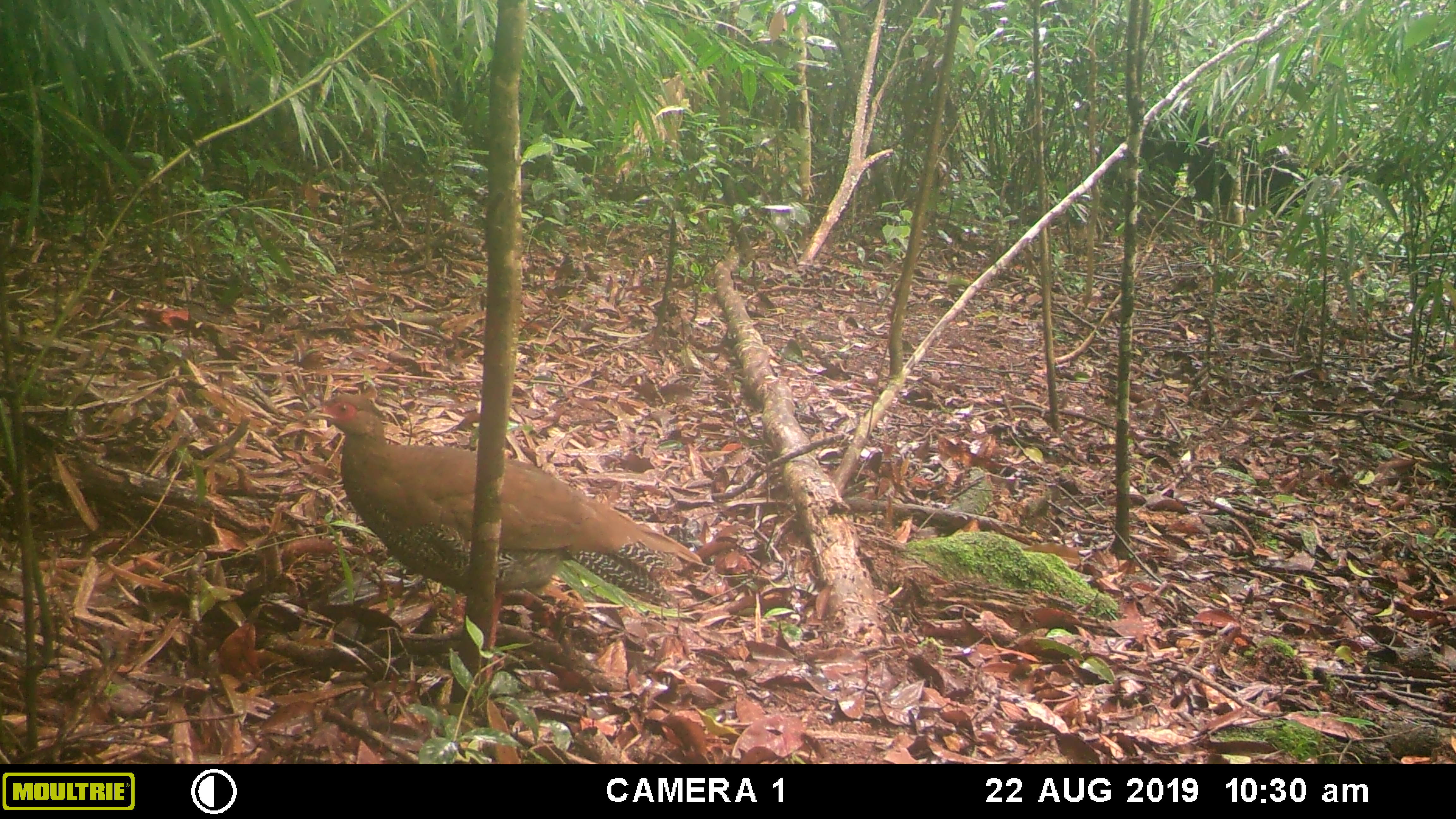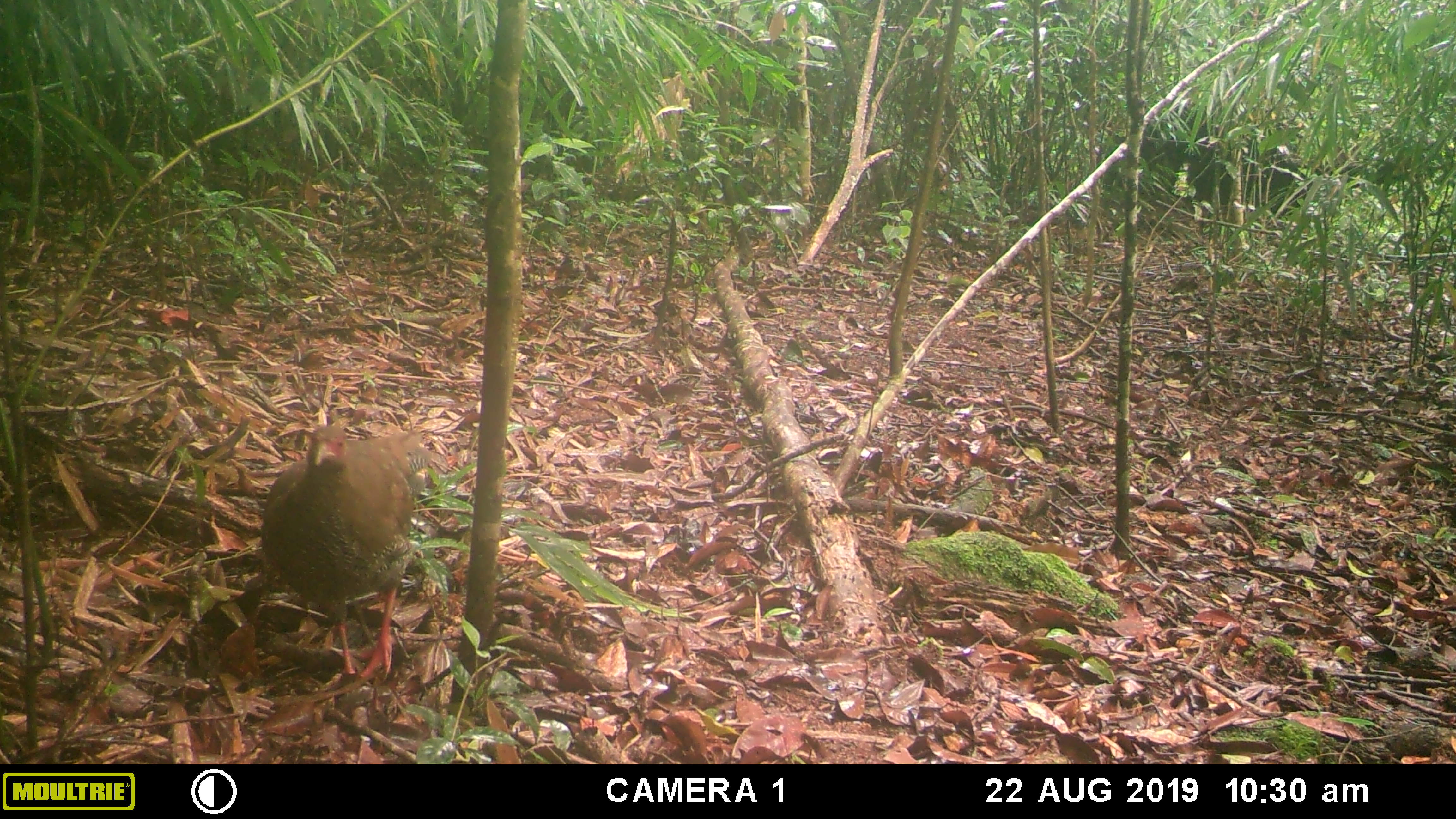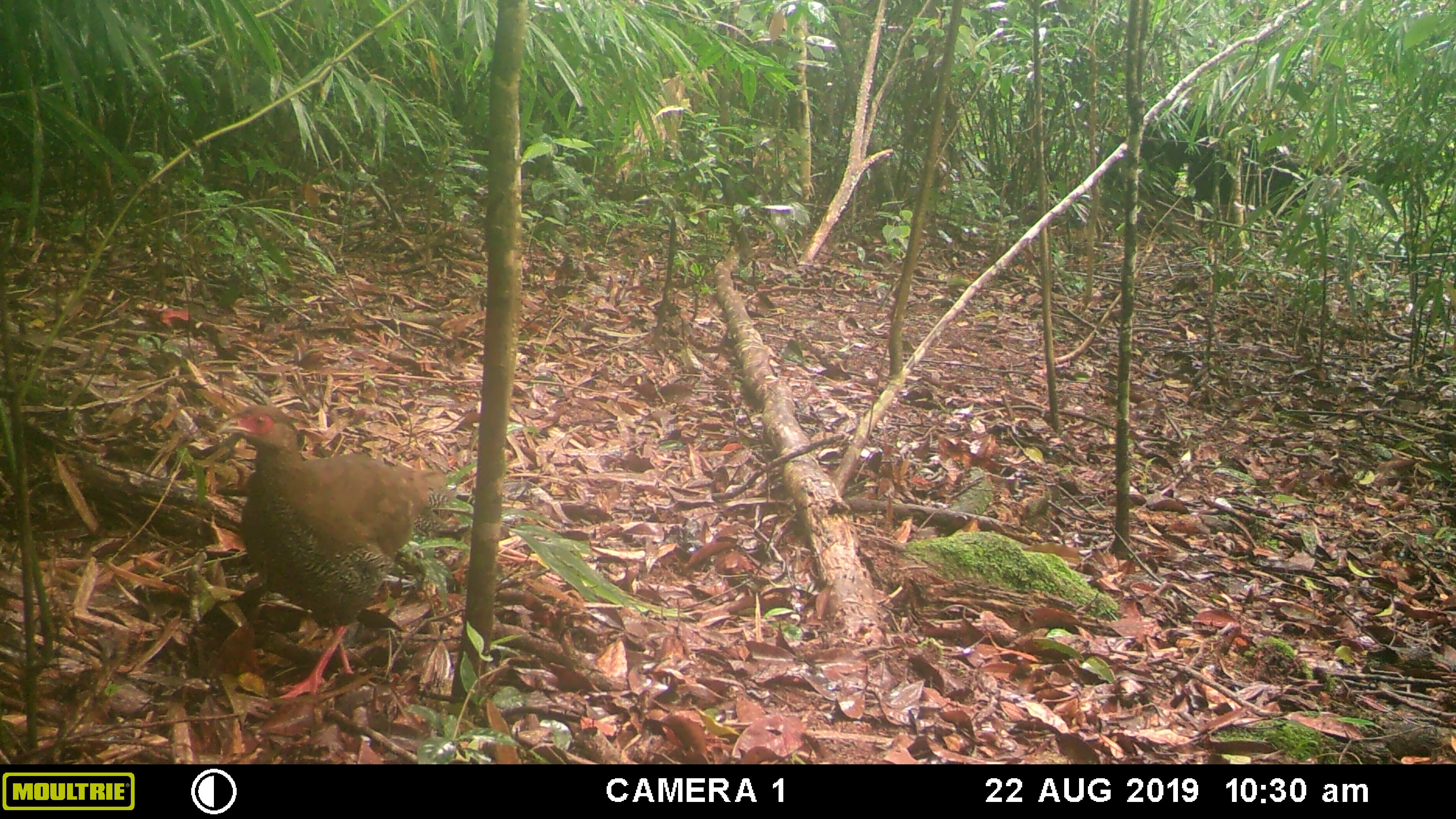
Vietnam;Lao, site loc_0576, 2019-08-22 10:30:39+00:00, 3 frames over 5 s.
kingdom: Animalia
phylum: Chordata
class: Aves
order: Galliformes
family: Phasianidae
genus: Lophura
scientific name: Lophura nycthemera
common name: silver pheasant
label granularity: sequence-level